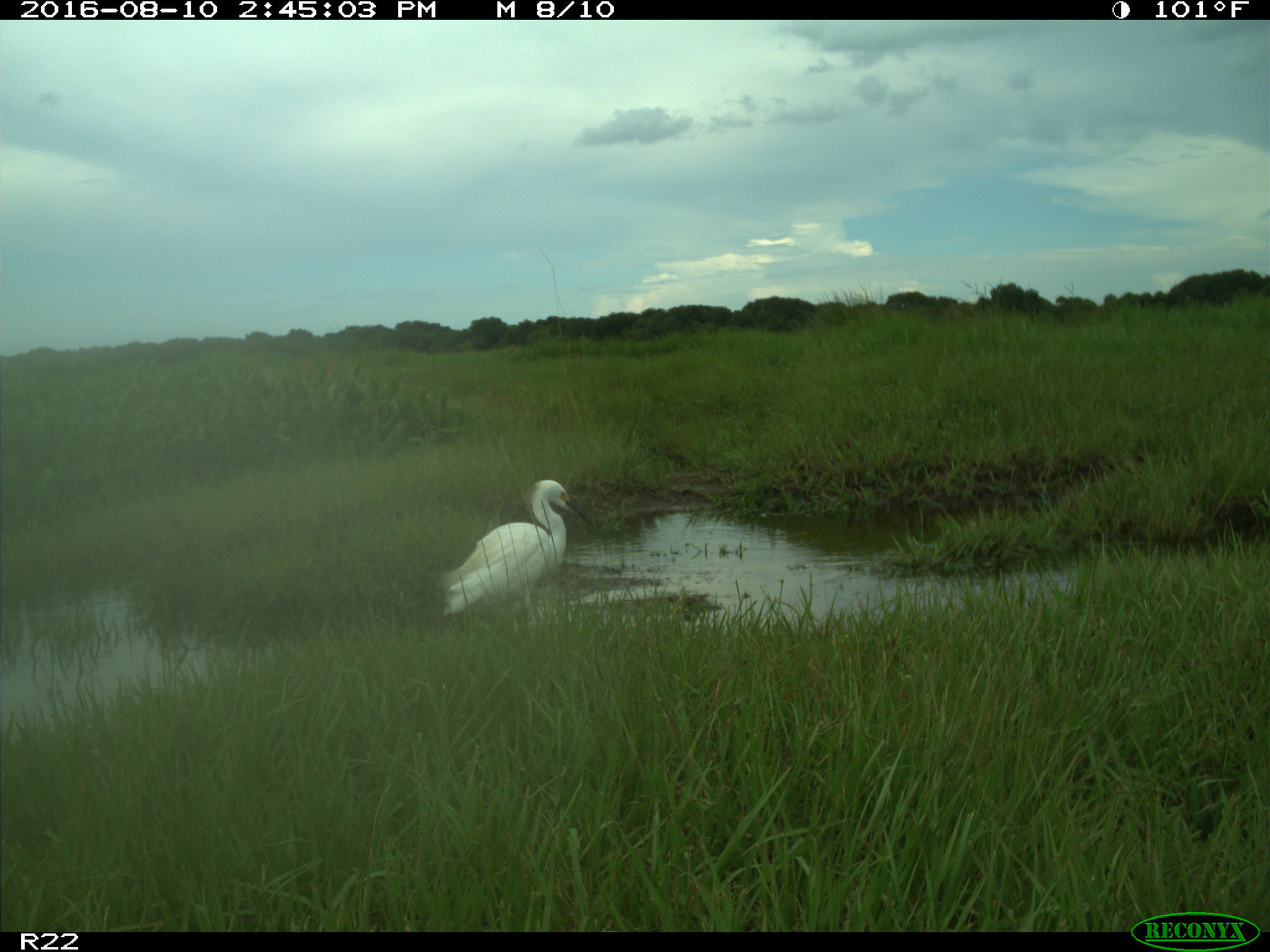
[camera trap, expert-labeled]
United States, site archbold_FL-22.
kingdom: Animalia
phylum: Chordata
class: Aves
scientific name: Aves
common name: birds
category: unidentified bird